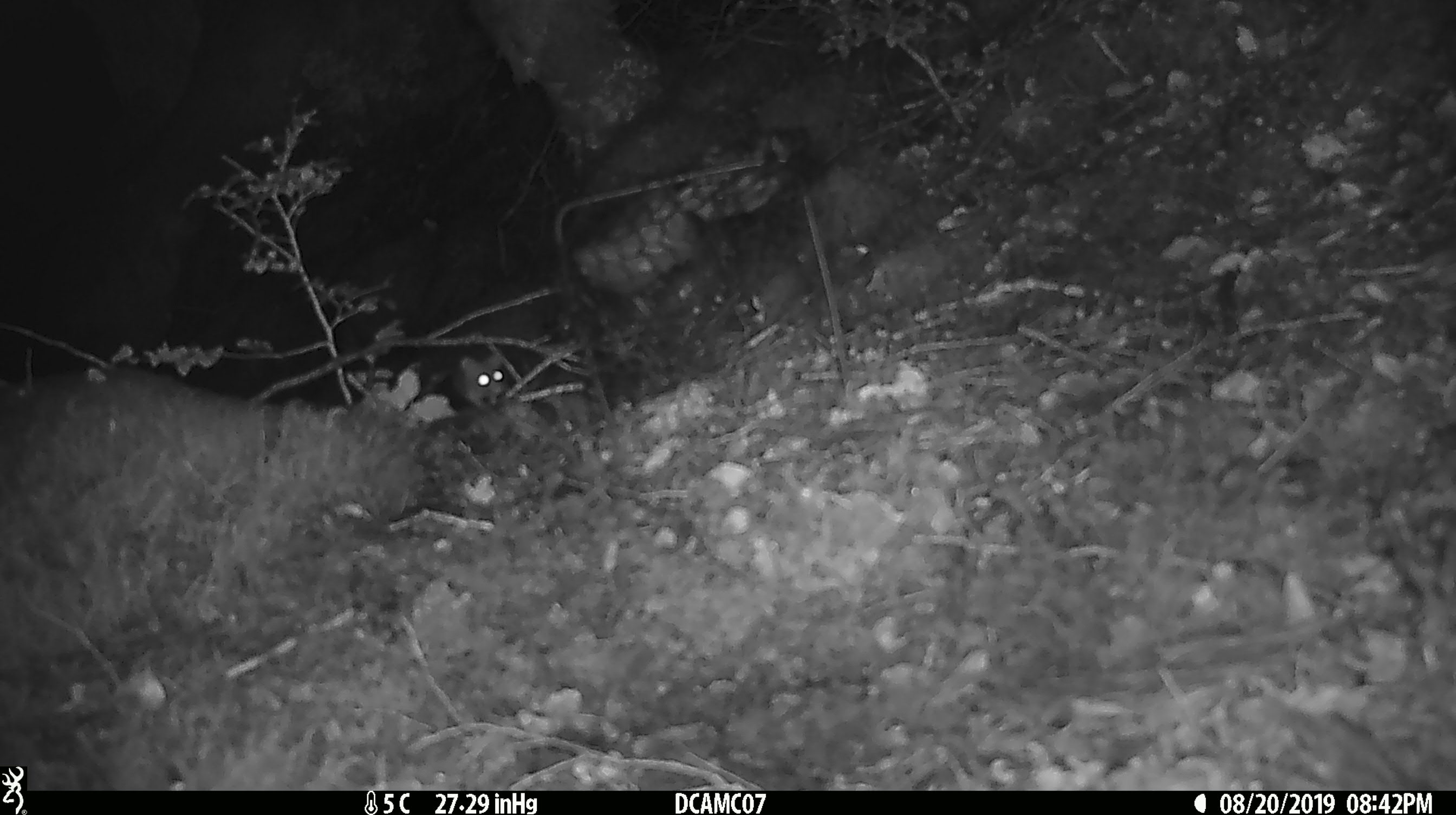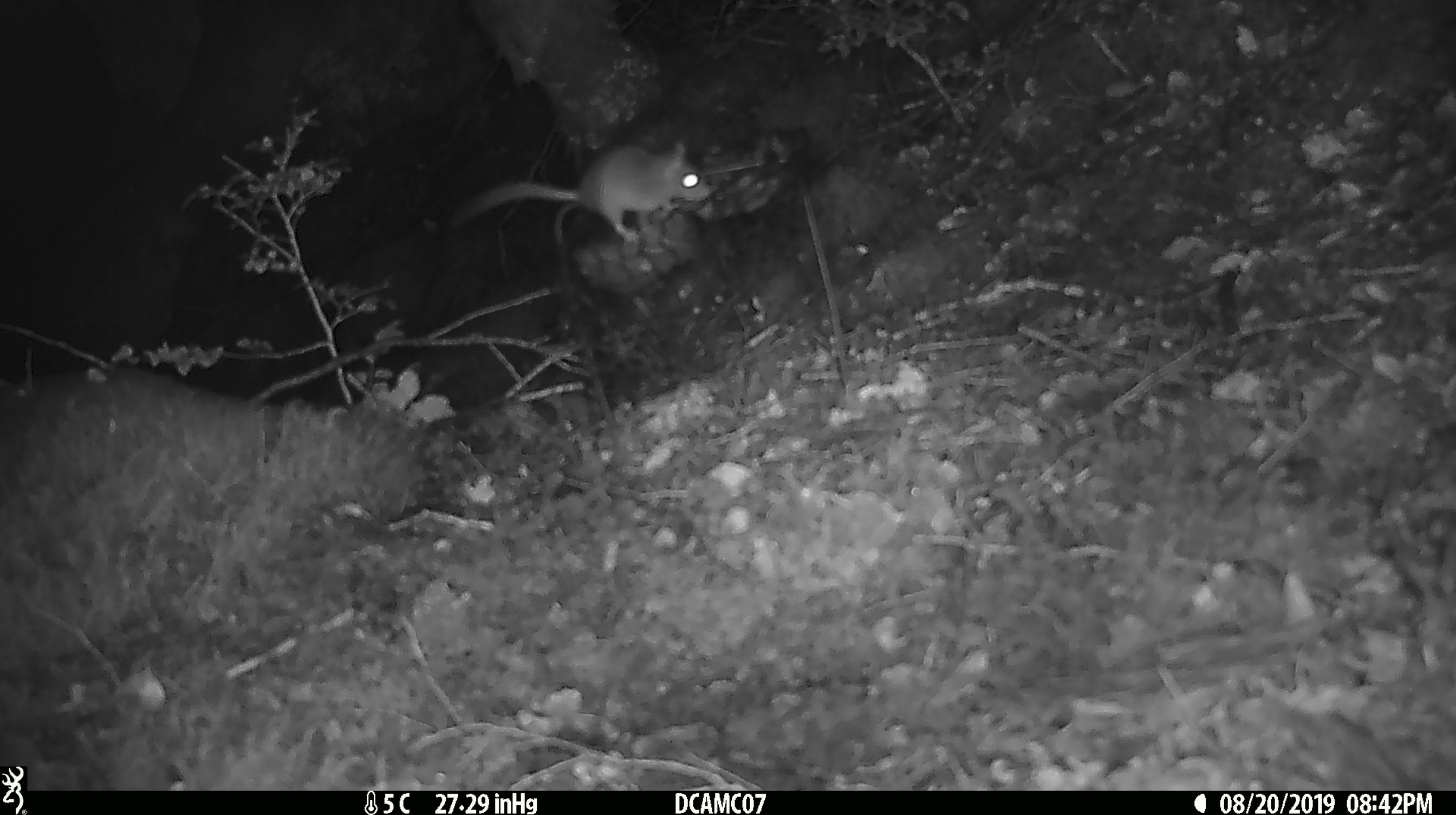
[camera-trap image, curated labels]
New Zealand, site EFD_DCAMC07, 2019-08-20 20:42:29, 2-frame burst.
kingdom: Animalia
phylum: Chordata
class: Mammalia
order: Rodentia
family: Muridae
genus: Mus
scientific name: Mus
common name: mouse